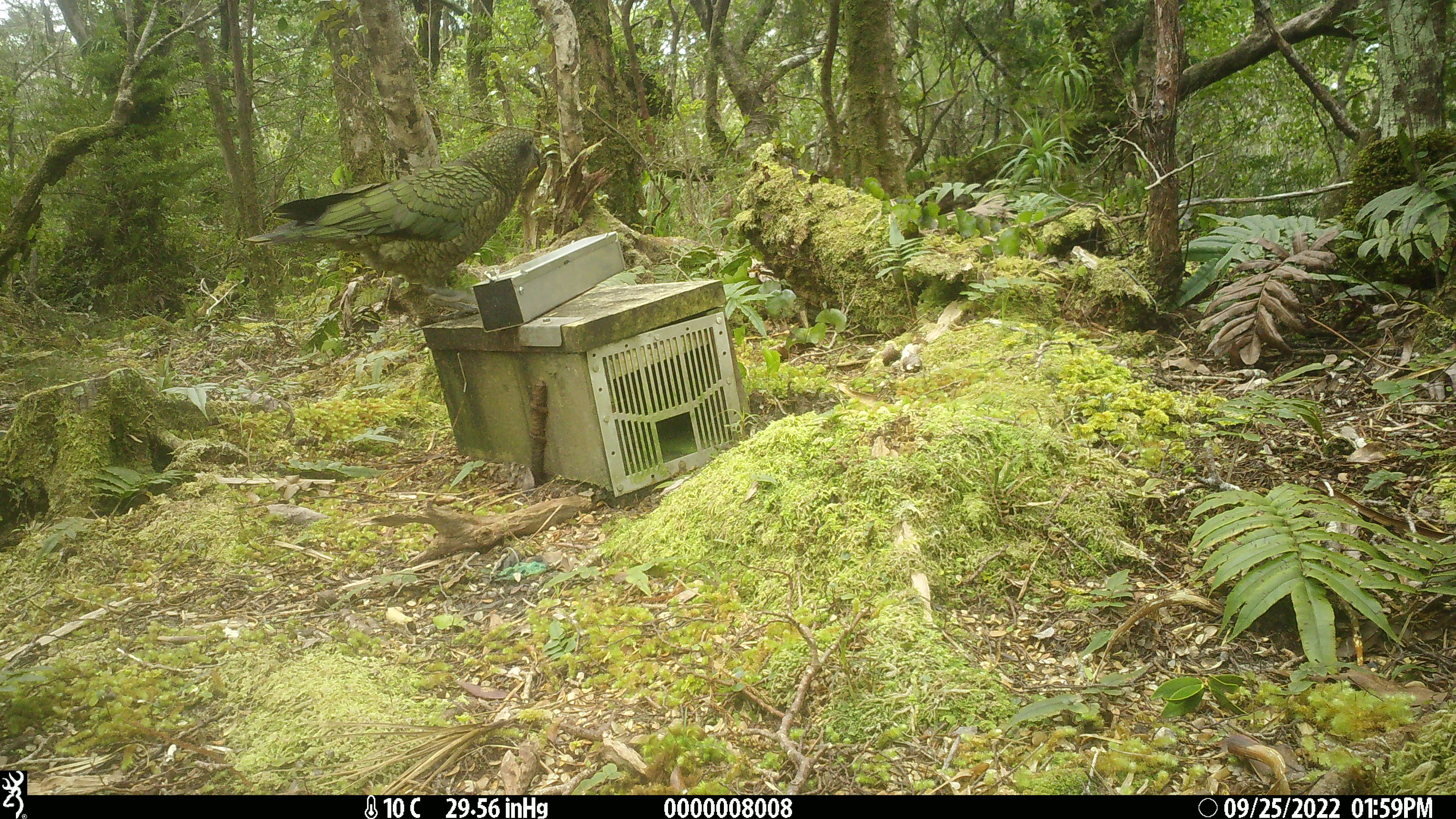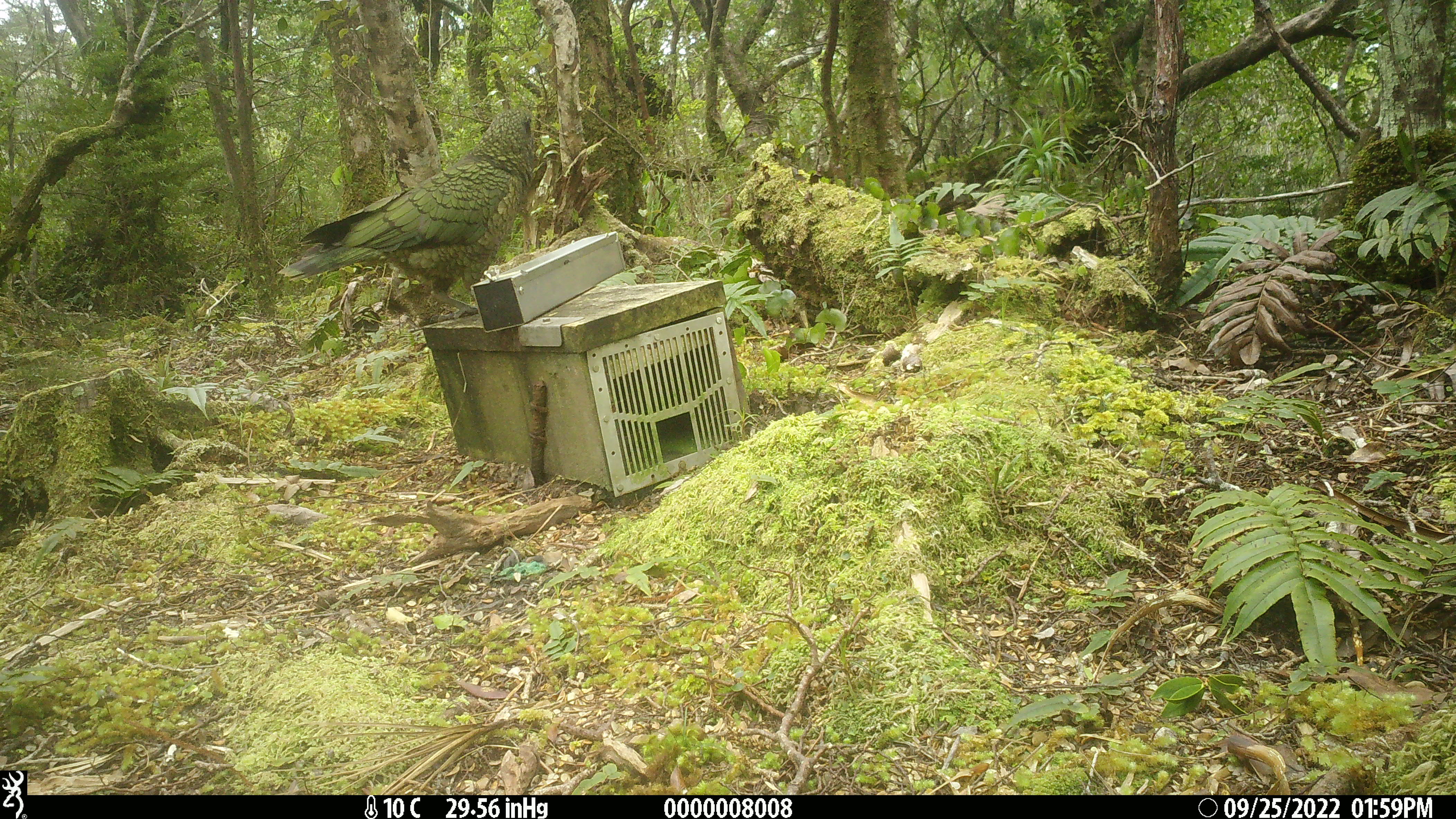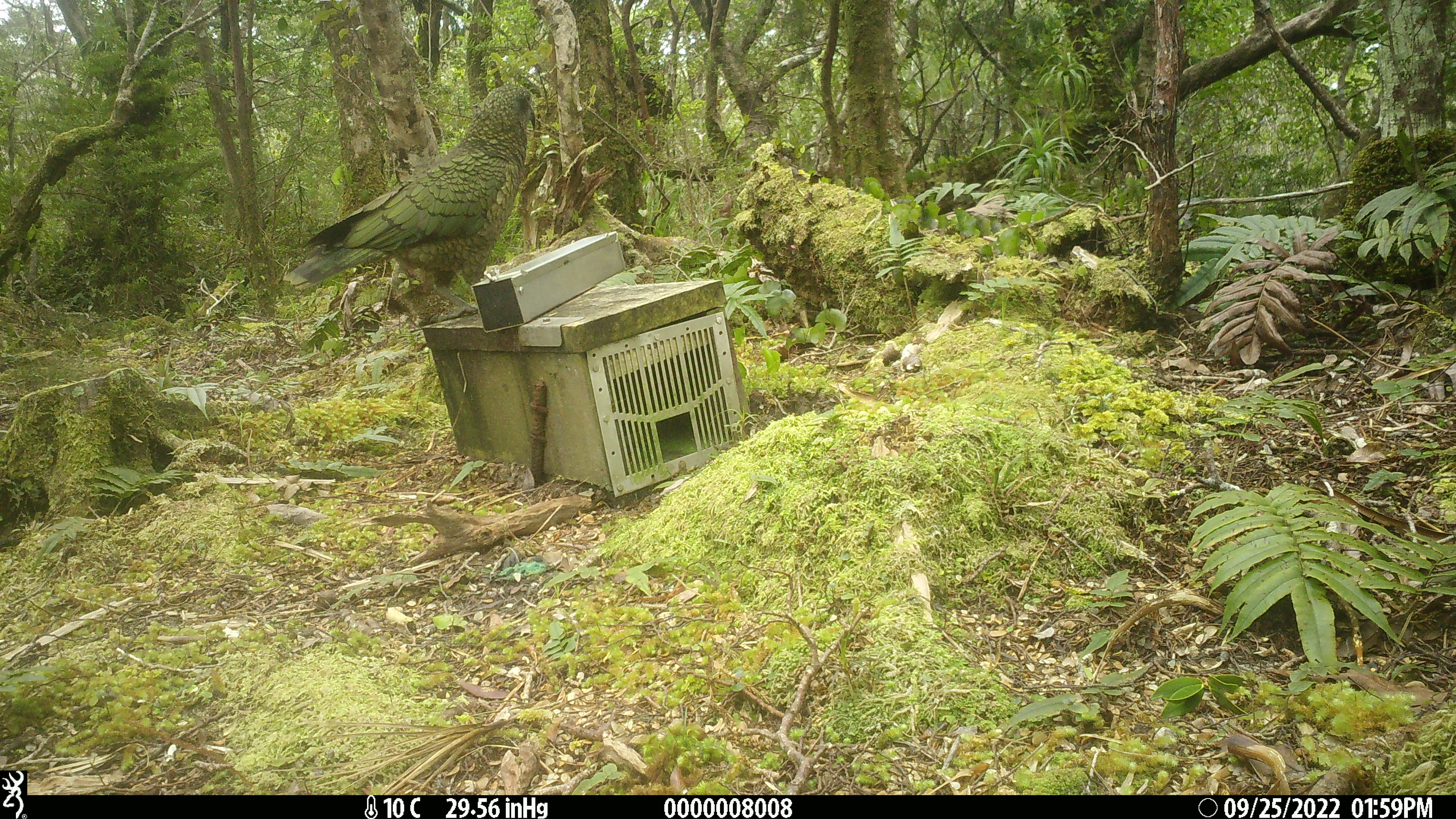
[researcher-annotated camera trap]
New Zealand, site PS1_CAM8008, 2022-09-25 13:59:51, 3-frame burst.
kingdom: Animalia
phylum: Chordata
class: Aves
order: Psittaciformes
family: Strigopidae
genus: Nestor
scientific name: Nestor notabilis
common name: kea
Kea (Nestor notabilis).